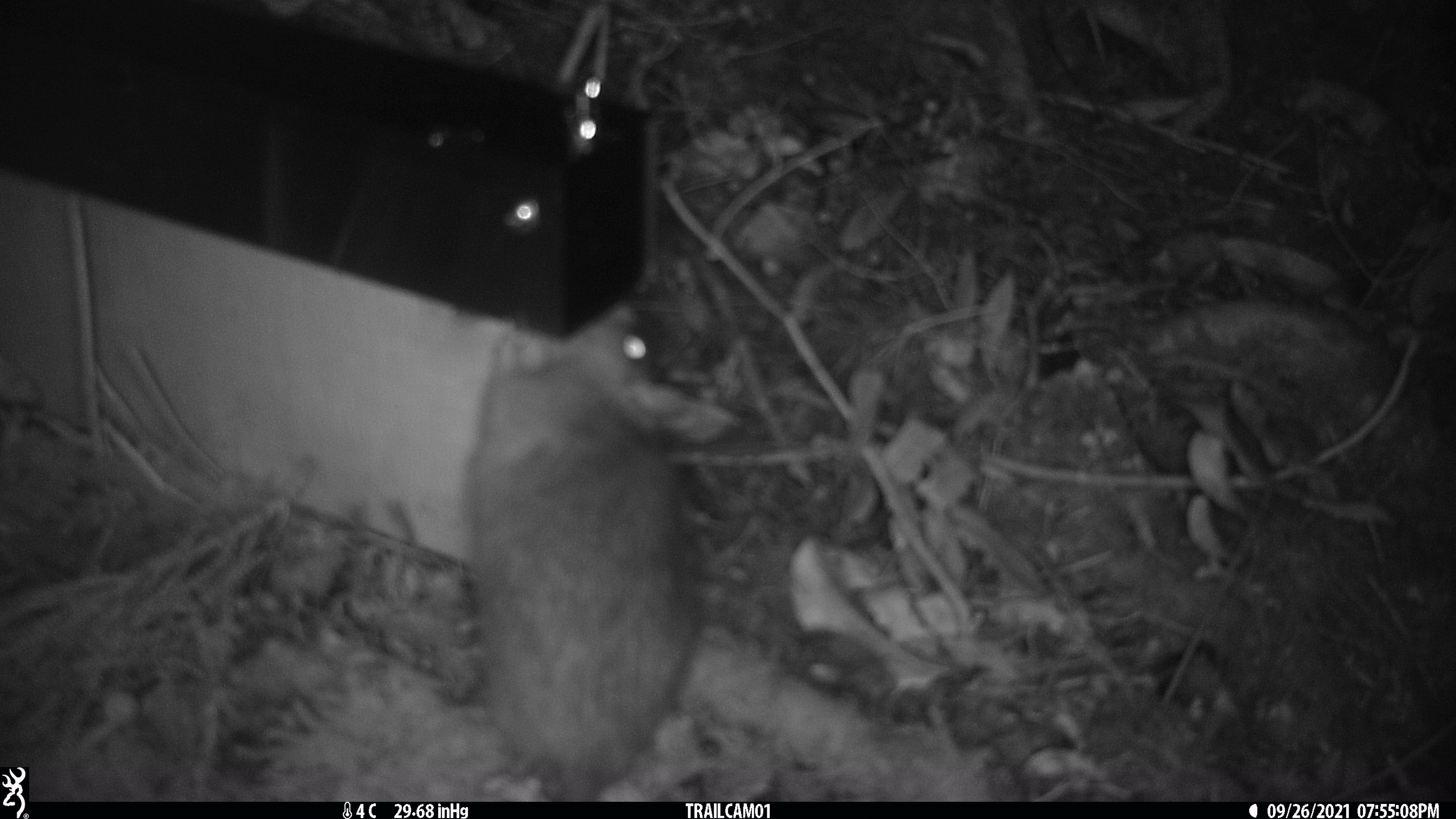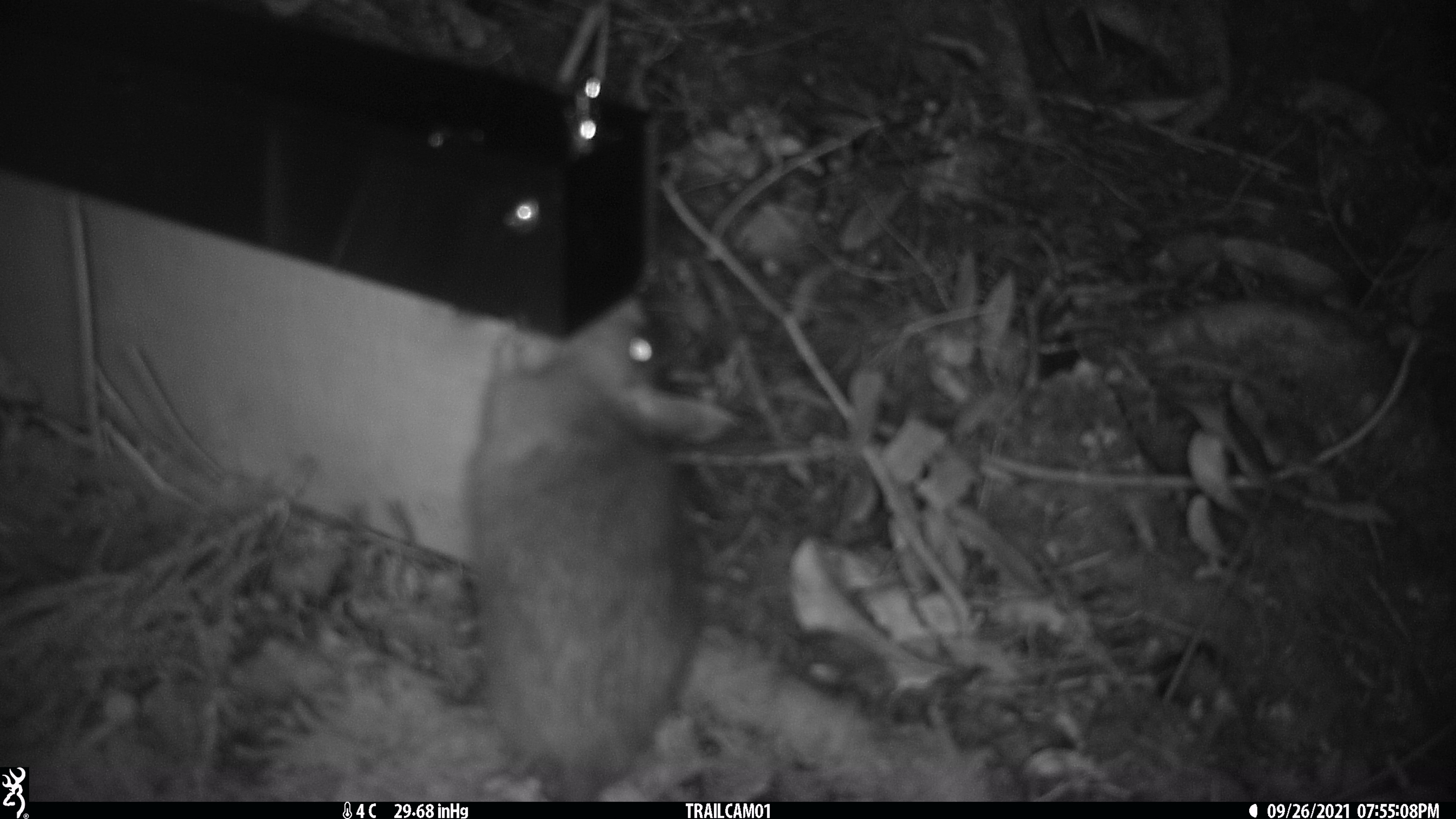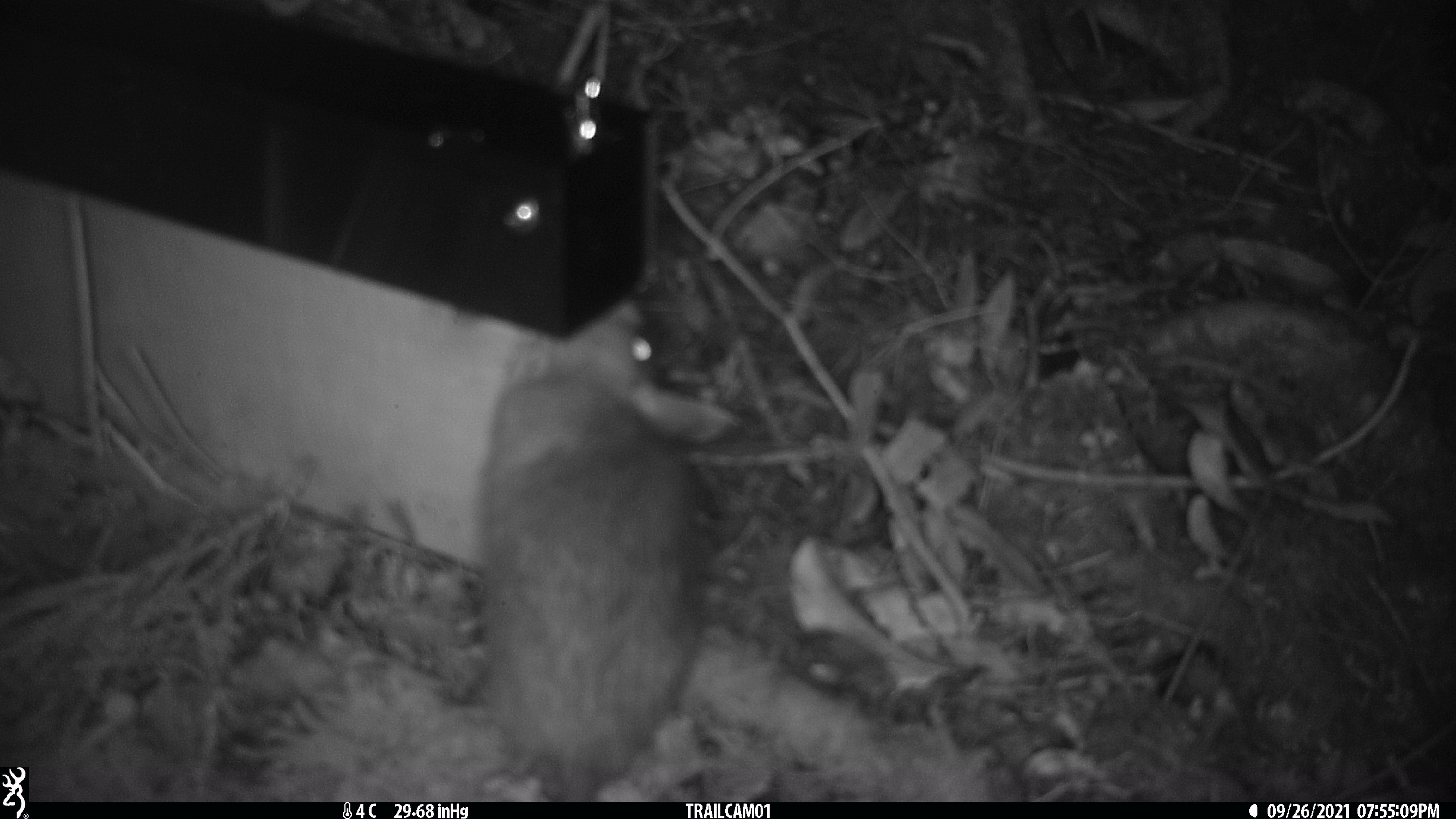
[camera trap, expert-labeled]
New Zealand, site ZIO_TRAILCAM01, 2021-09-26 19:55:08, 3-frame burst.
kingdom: Animalia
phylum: Chordata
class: Mammalia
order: Rodentia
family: Muridae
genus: Rattus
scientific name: Rattus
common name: rat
Rat (Rattus).